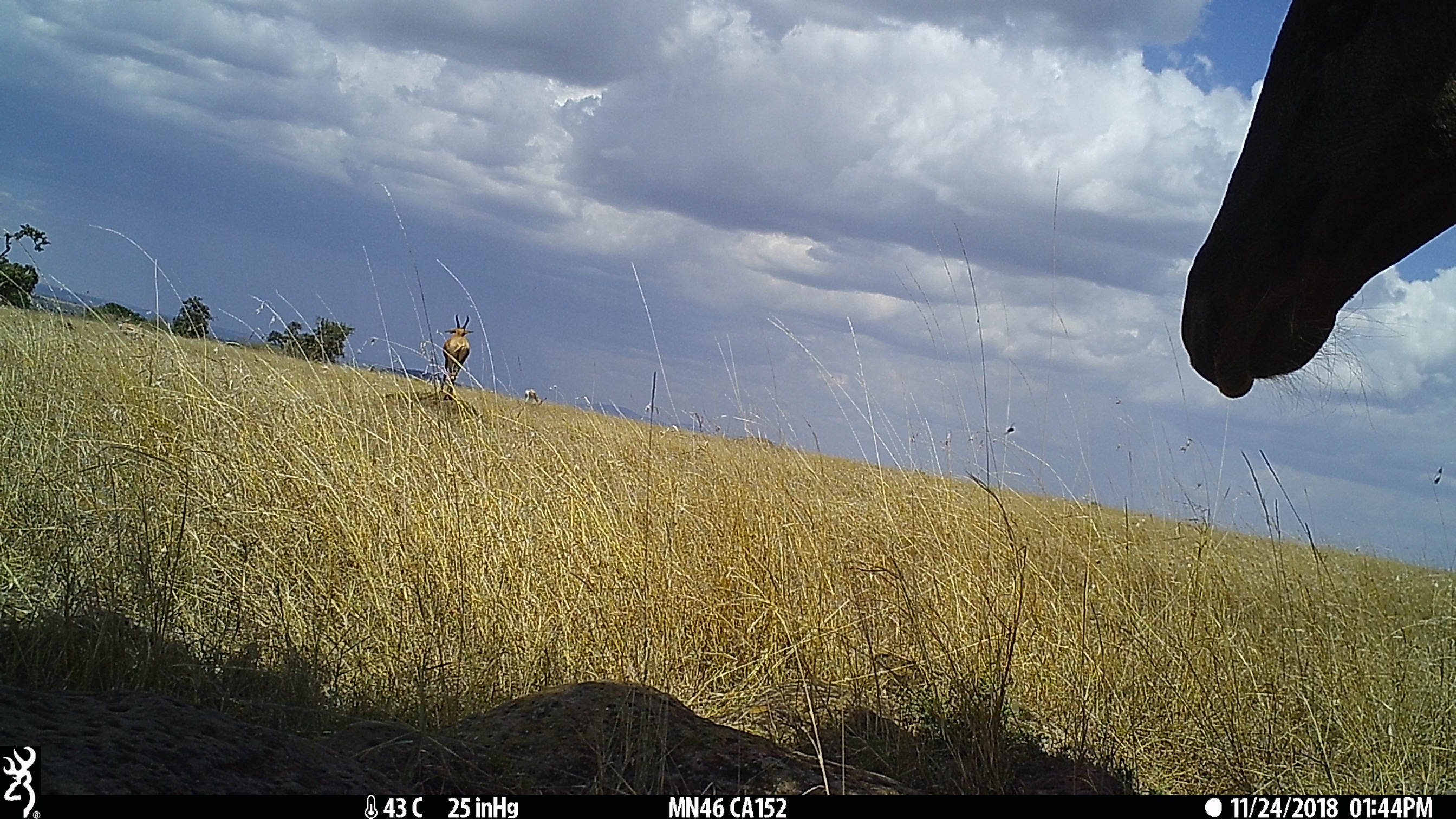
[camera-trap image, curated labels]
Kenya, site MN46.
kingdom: Animalia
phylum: Chordata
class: Mammalia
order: Artiodactyla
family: Bovidae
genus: Damaliscus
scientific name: Damaliscus lunatus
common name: topi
Topi (Damaliscus lunatus).